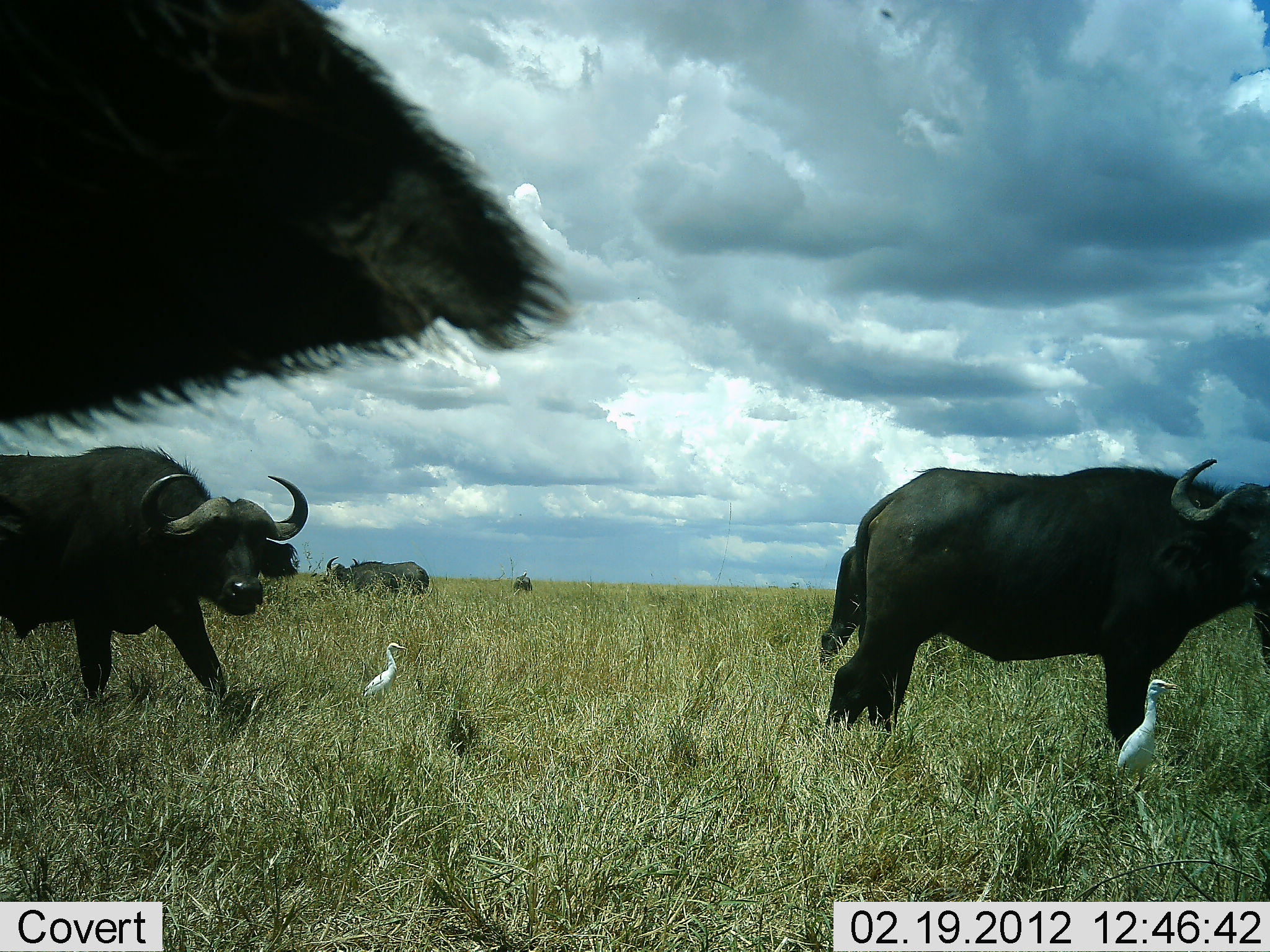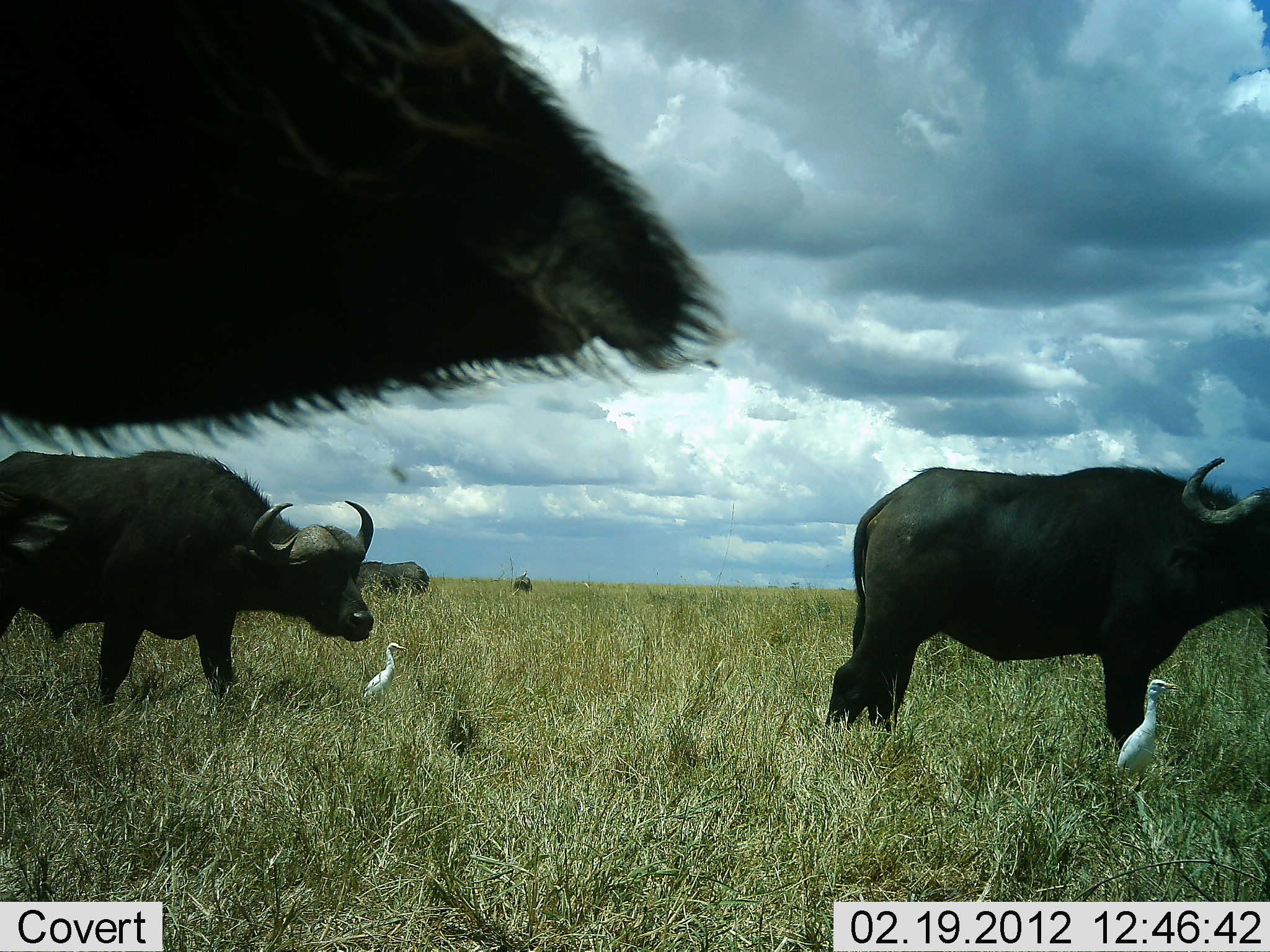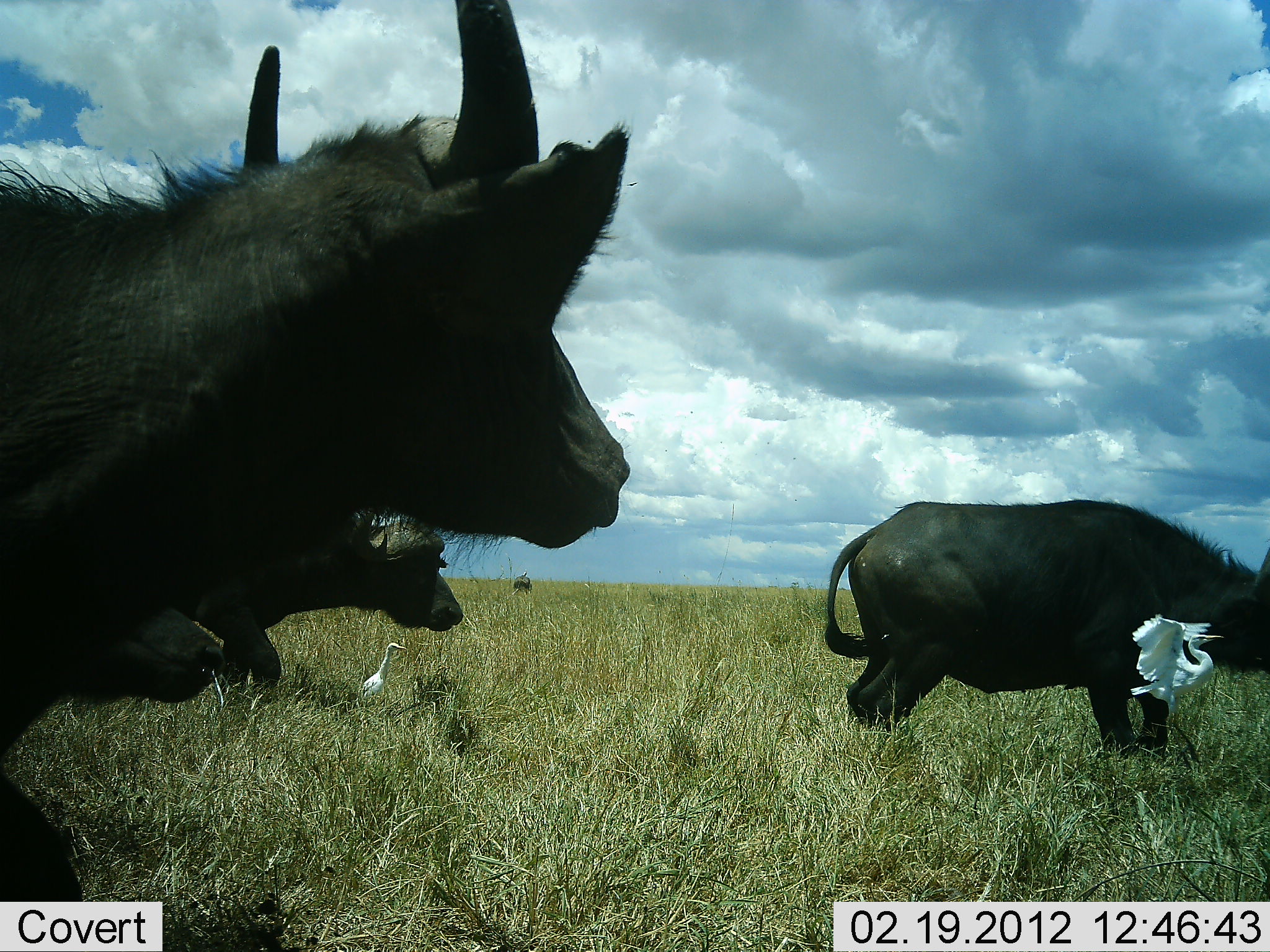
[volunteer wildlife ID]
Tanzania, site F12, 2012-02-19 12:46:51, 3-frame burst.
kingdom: Animalia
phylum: Chordata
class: Mammalia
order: Artiodactyla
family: Bovidae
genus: Syncerus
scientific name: Syncerus caffer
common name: cape buffalo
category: buffalo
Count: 5.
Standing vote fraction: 52%.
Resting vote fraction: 3%.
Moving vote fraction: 66%.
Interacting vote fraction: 0%.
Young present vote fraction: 10%.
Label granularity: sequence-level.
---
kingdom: Animalia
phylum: Chordata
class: Aves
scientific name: Aves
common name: bird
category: otherbird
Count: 2.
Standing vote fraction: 81%.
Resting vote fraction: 0%.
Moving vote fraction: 65%.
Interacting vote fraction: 4%.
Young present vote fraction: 0%.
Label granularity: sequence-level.